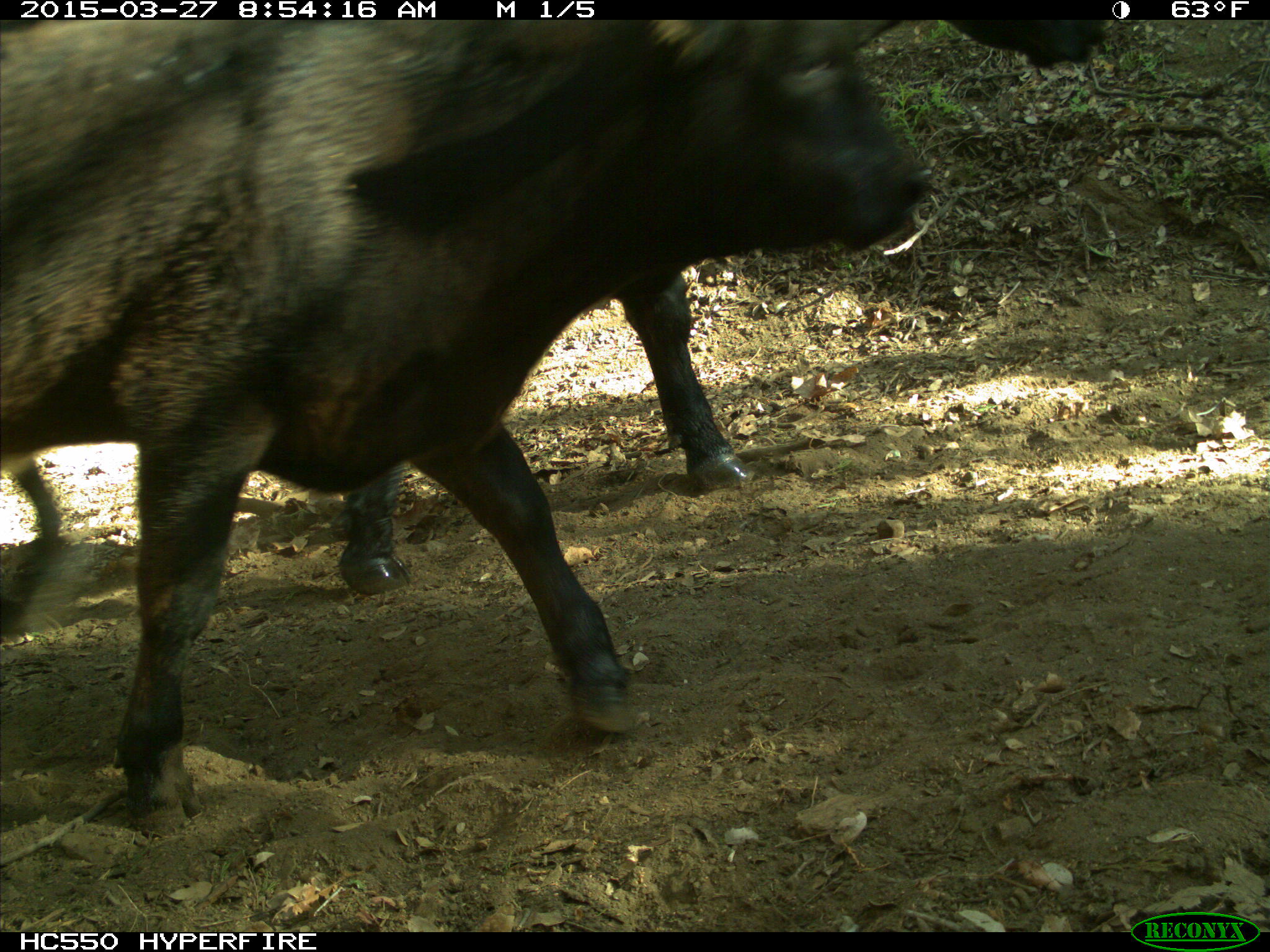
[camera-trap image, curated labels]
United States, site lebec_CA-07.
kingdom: Animalia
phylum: Chordata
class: Mammalia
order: Artiodactyla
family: Bovidae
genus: Bos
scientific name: Bos taurus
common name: domestic cow